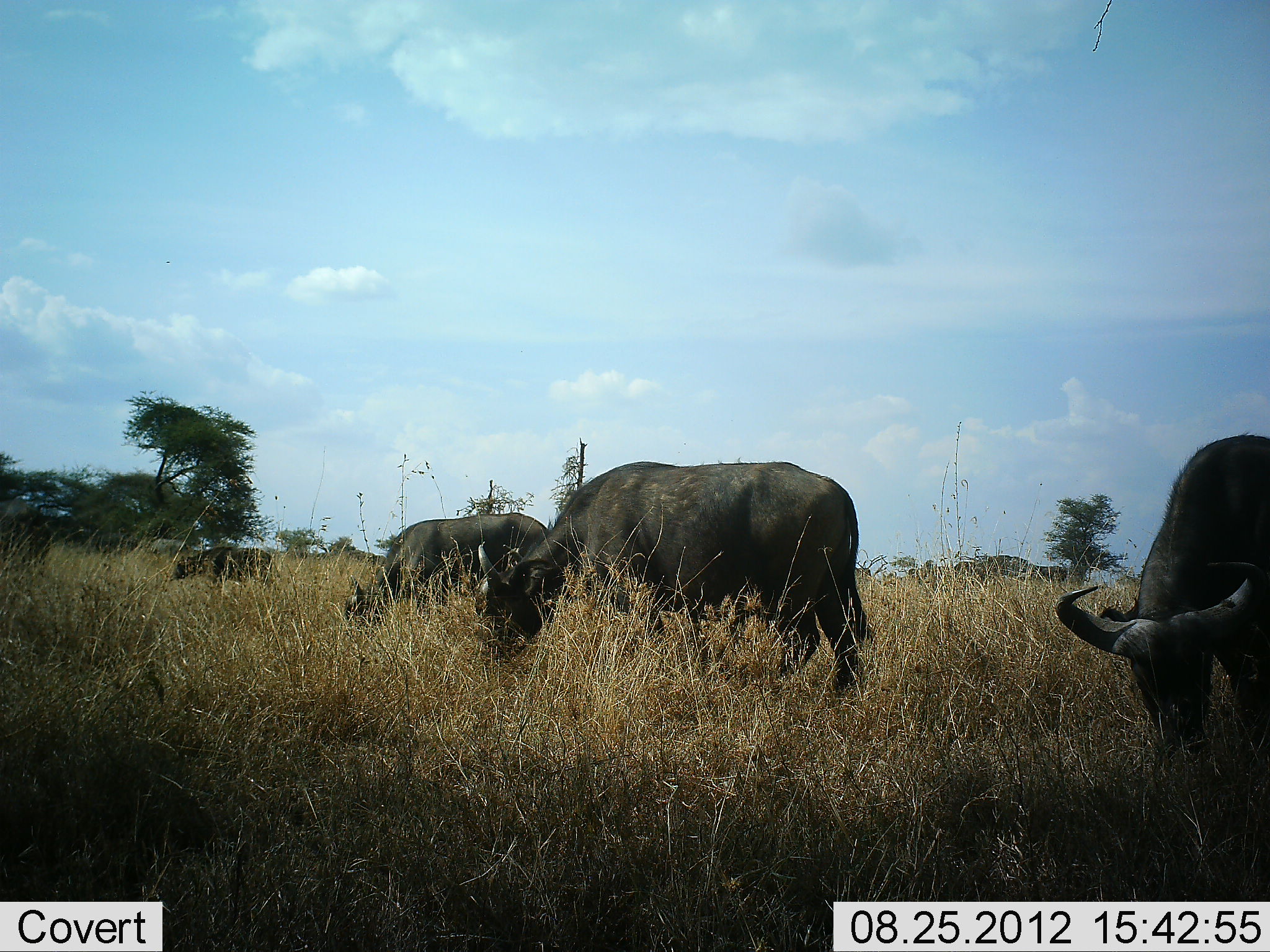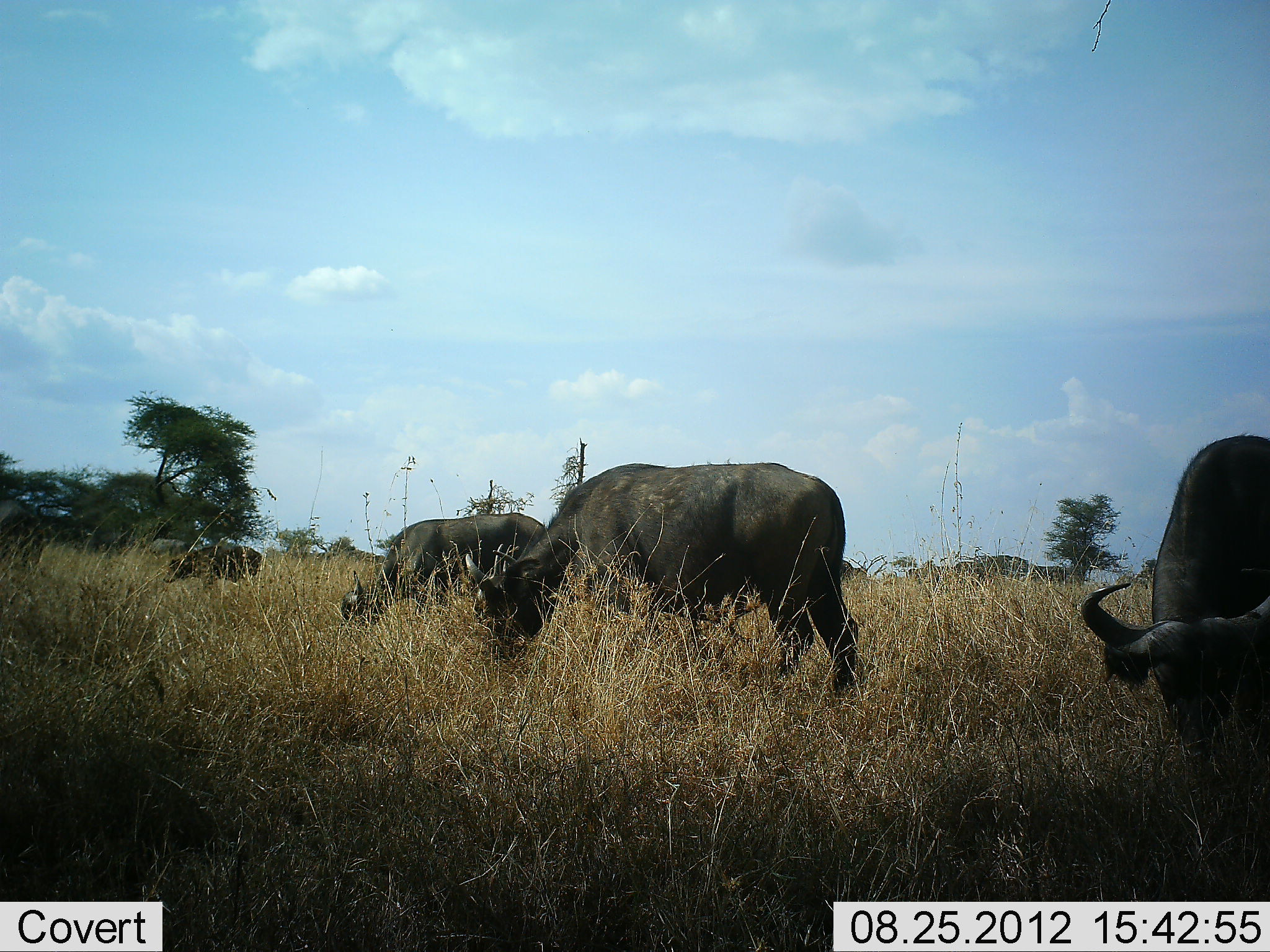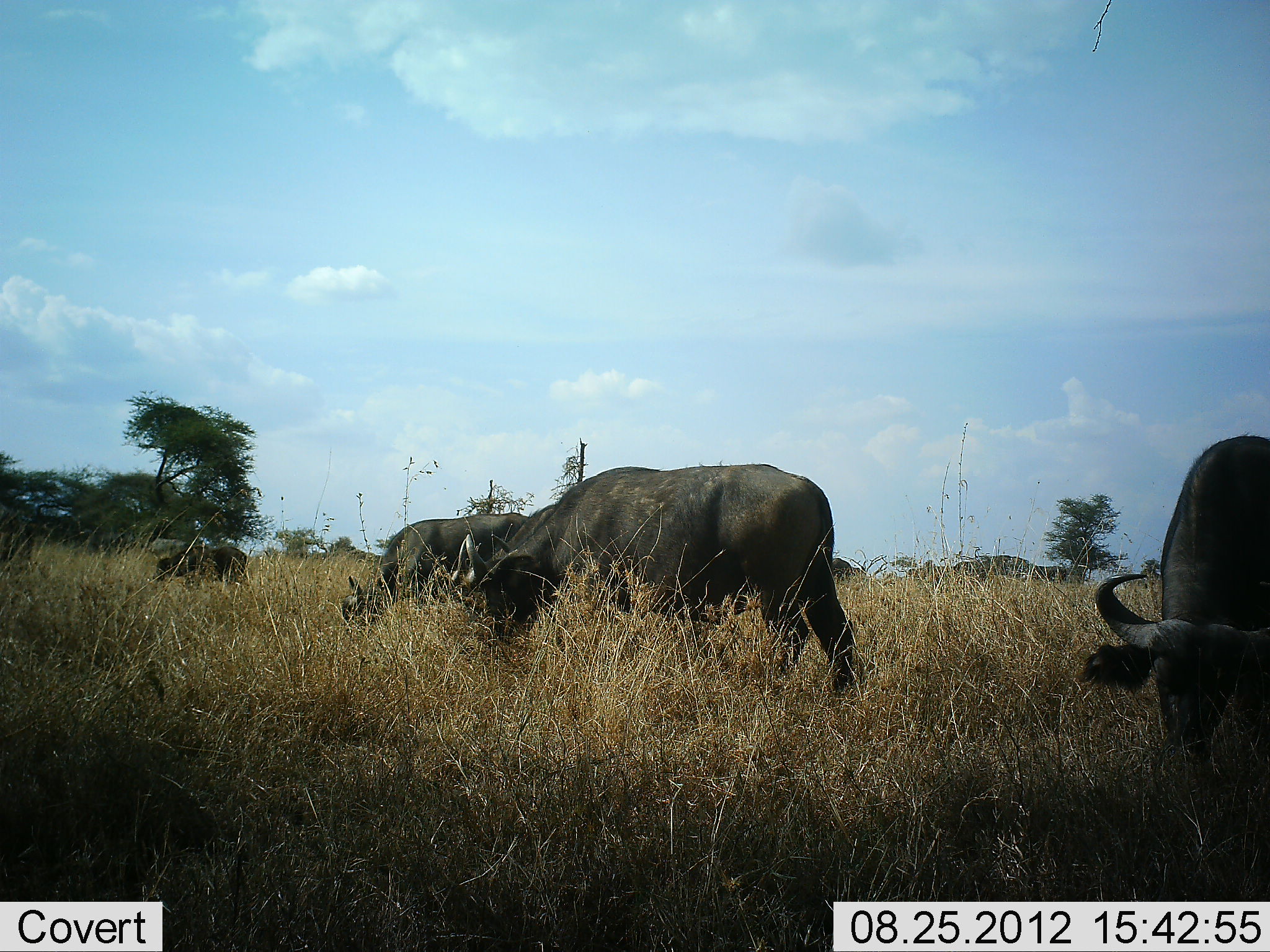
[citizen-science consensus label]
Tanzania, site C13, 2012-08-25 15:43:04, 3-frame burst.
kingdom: Animalia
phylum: Chordata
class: Mammalia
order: Artiodactyla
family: Bovidae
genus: Syncerus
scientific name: Syncerus caffer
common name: cape buffalo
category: buffalo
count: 5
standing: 30%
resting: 0%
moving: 10%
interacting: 0%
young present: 20%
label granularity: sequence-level